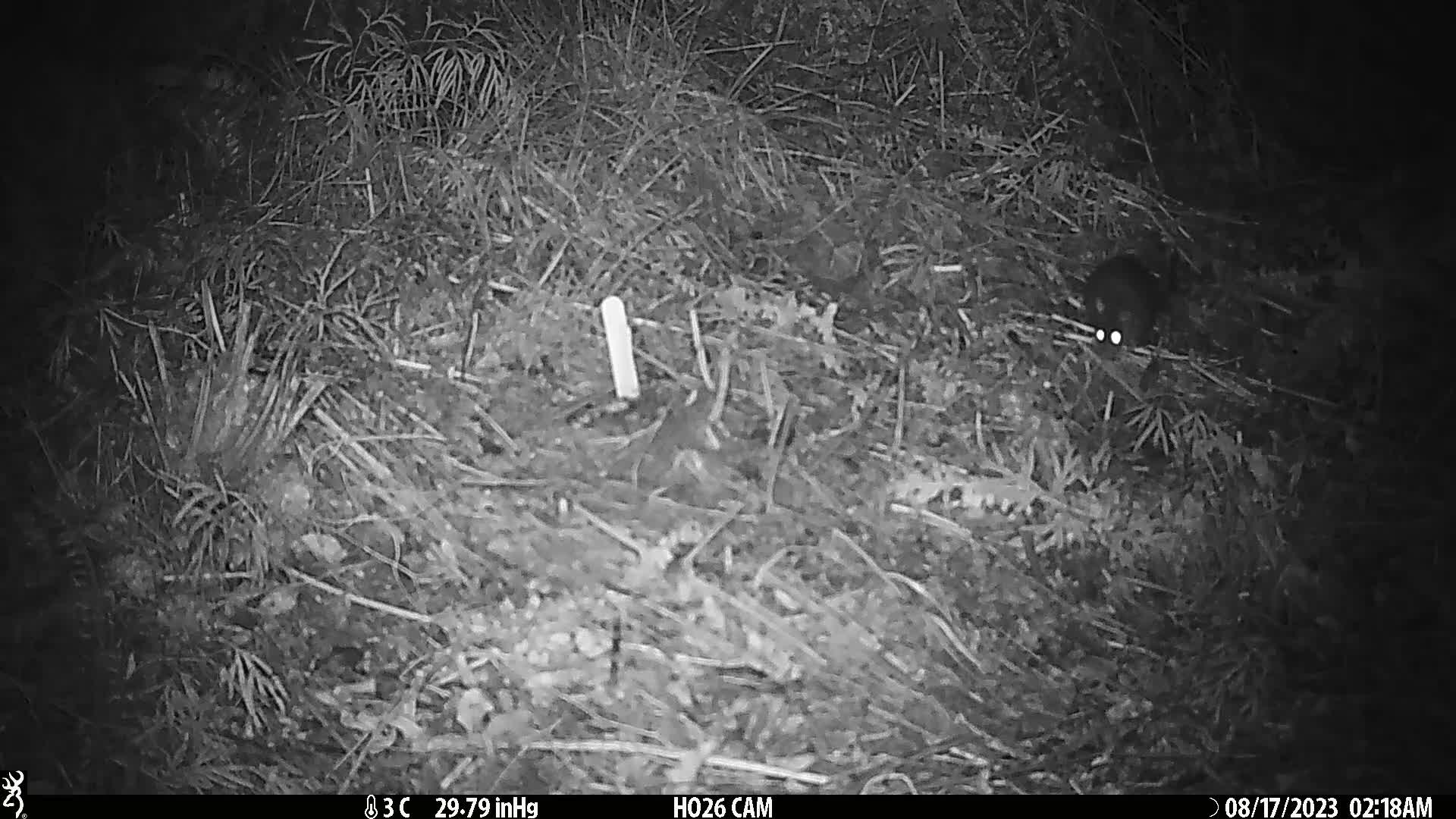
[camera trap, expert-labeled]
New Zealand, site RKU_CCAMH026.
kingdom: Animalia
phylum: Chordata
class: Mammalia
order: Rodentia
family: Muridae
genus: Rattus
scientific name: Rattus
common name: rat